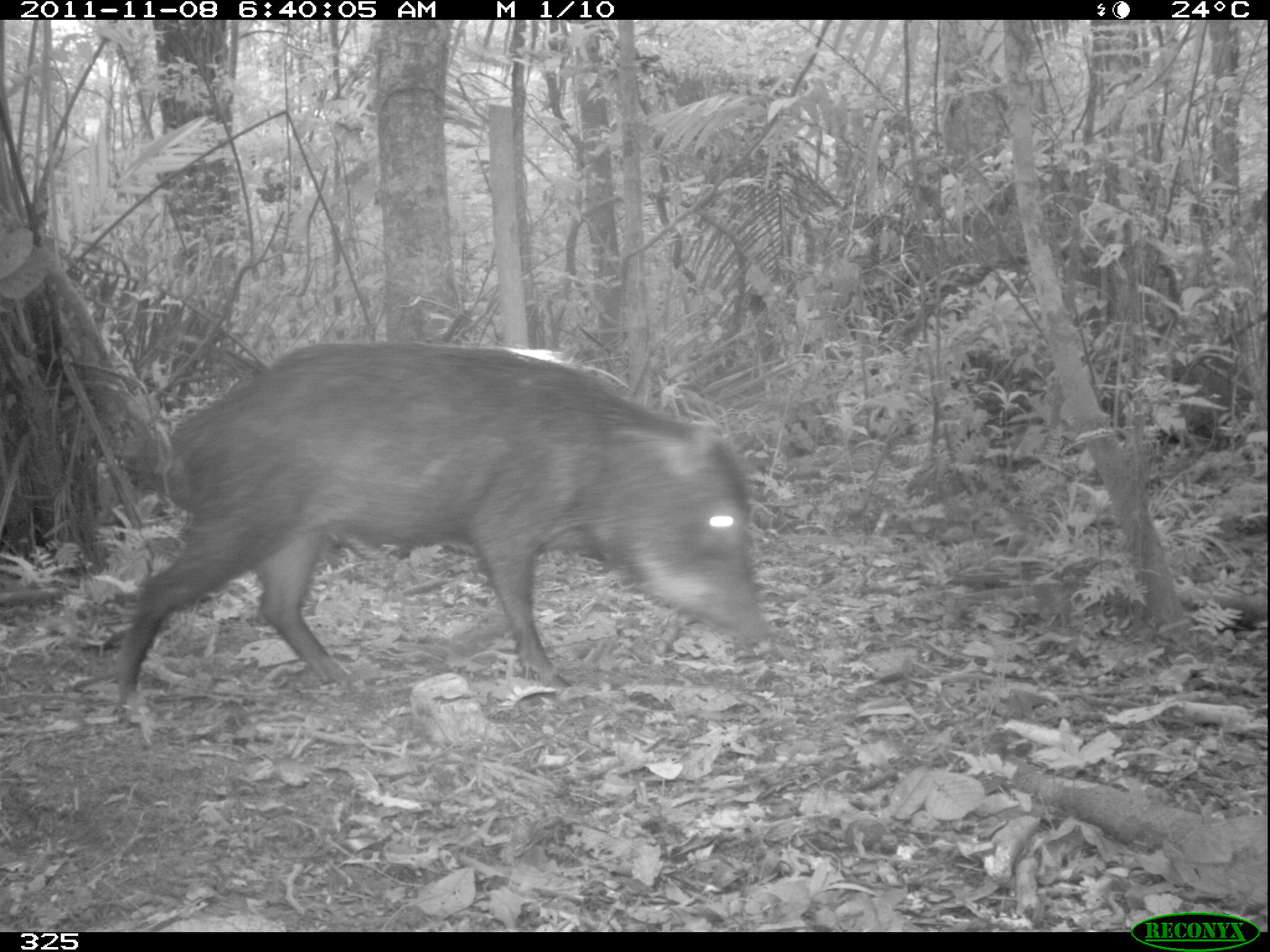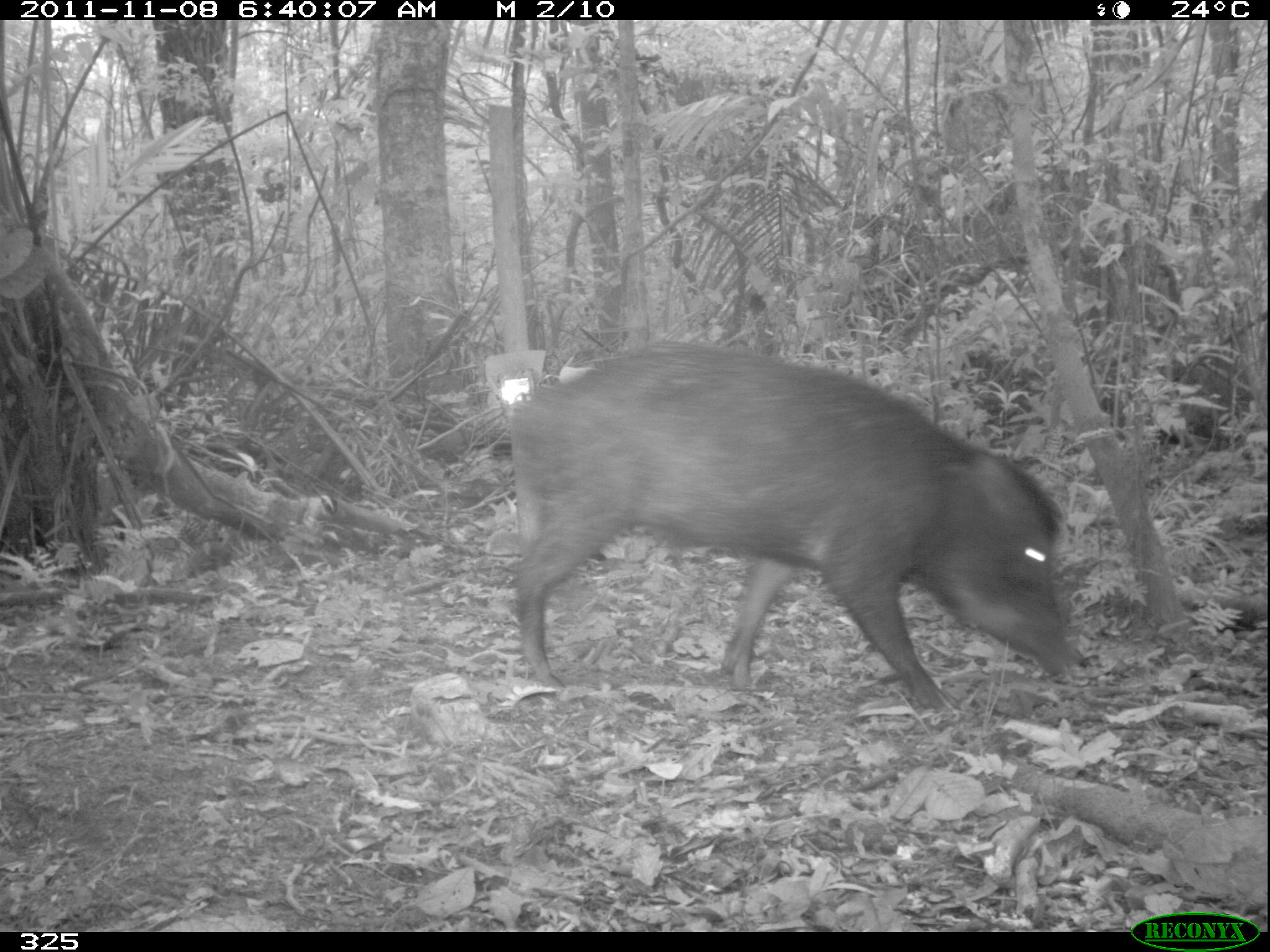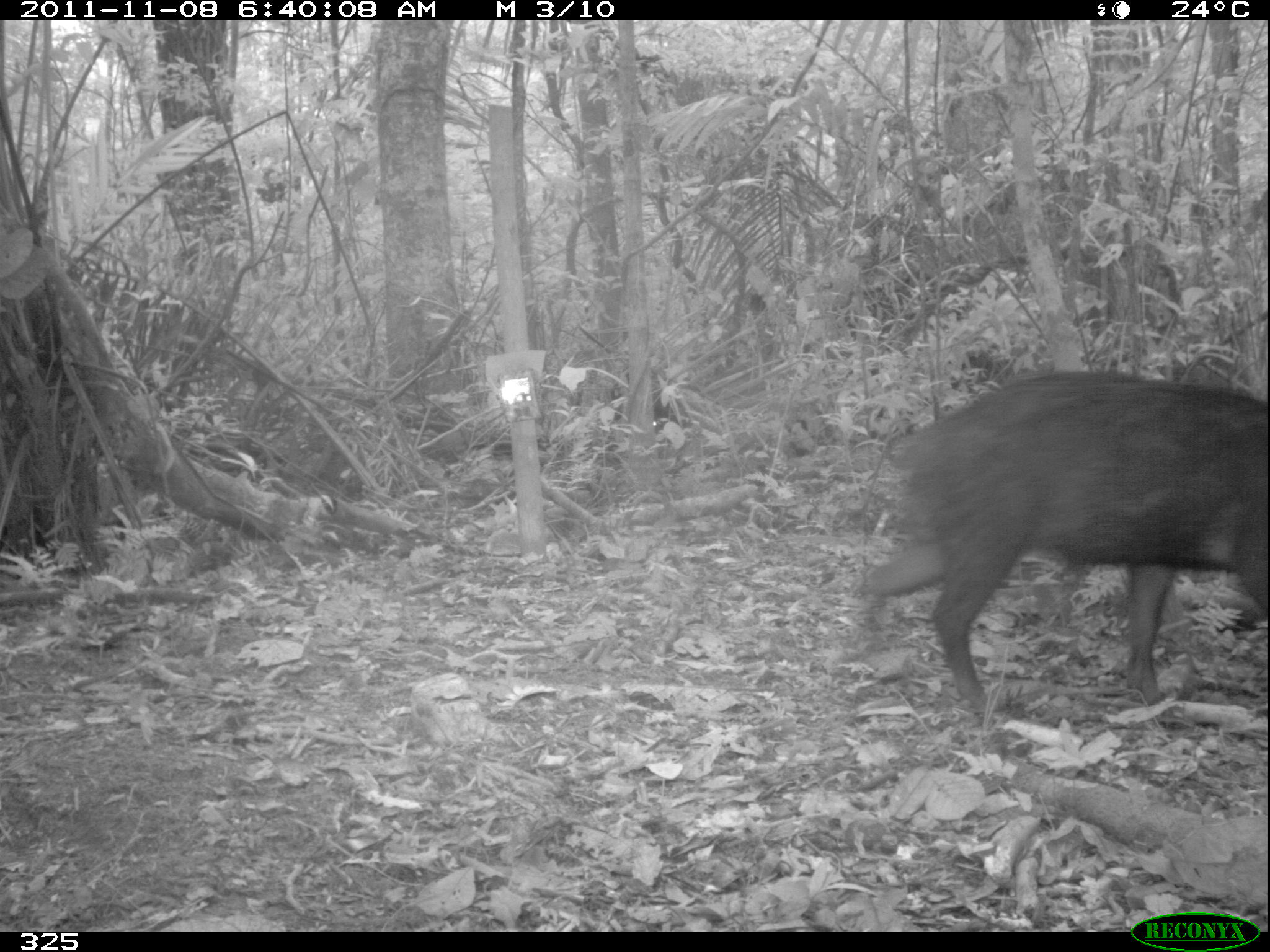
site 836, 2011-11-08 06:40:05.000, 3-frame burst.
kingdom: Animalia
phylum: Chordata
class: Mammalia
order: Artiodactyla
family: Tayassuidae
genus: Tayassu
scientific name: Tayassu pecari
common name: white-lipped peccary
Tayassu pecari (white-lipped peccary).